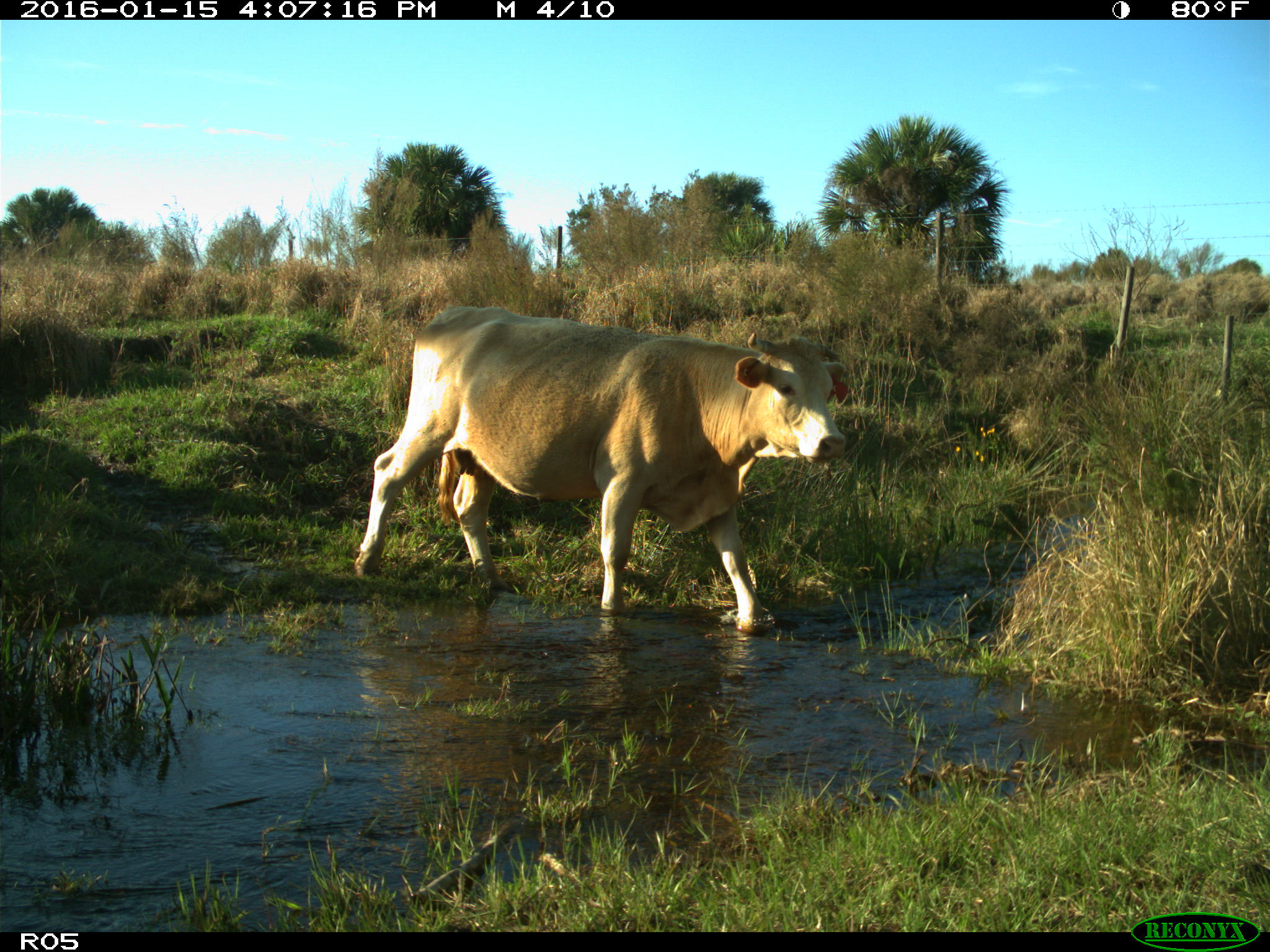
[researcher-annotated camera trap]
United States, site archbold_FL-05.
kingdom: Animalia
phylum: Chordata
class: Mammalia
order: Artiodactyla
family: Bovidae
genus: Bos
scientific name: Bos taurus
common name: domestic cow